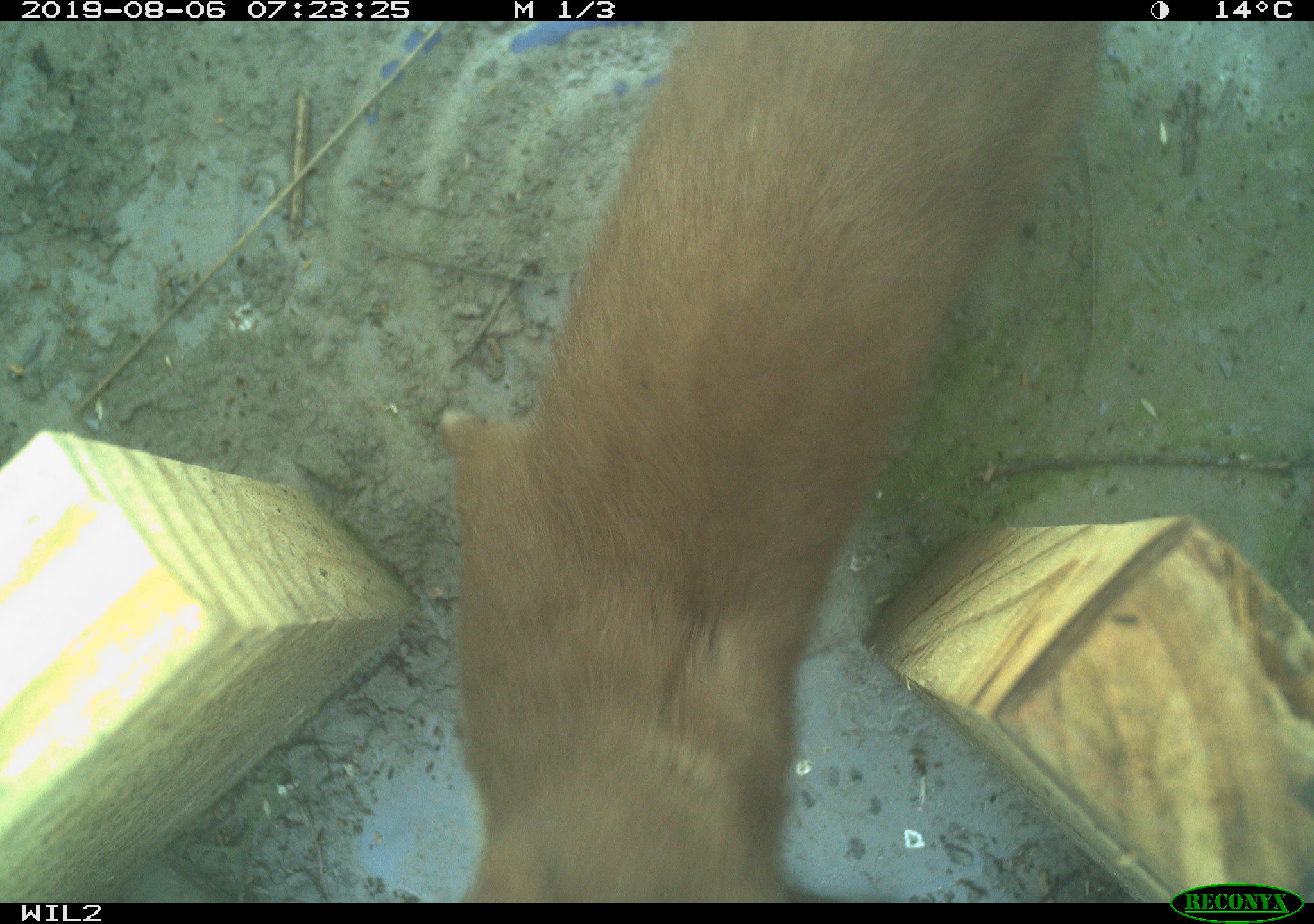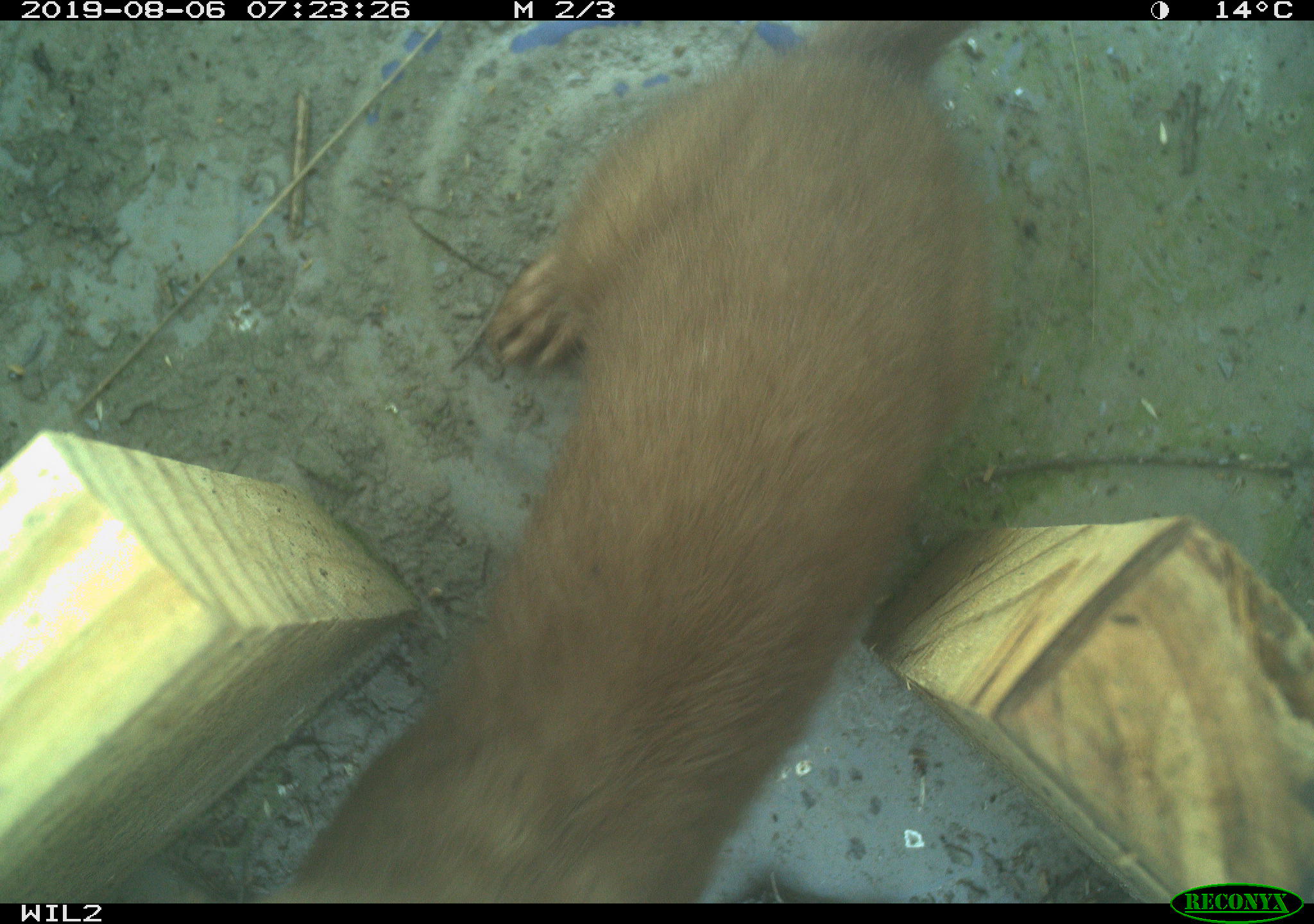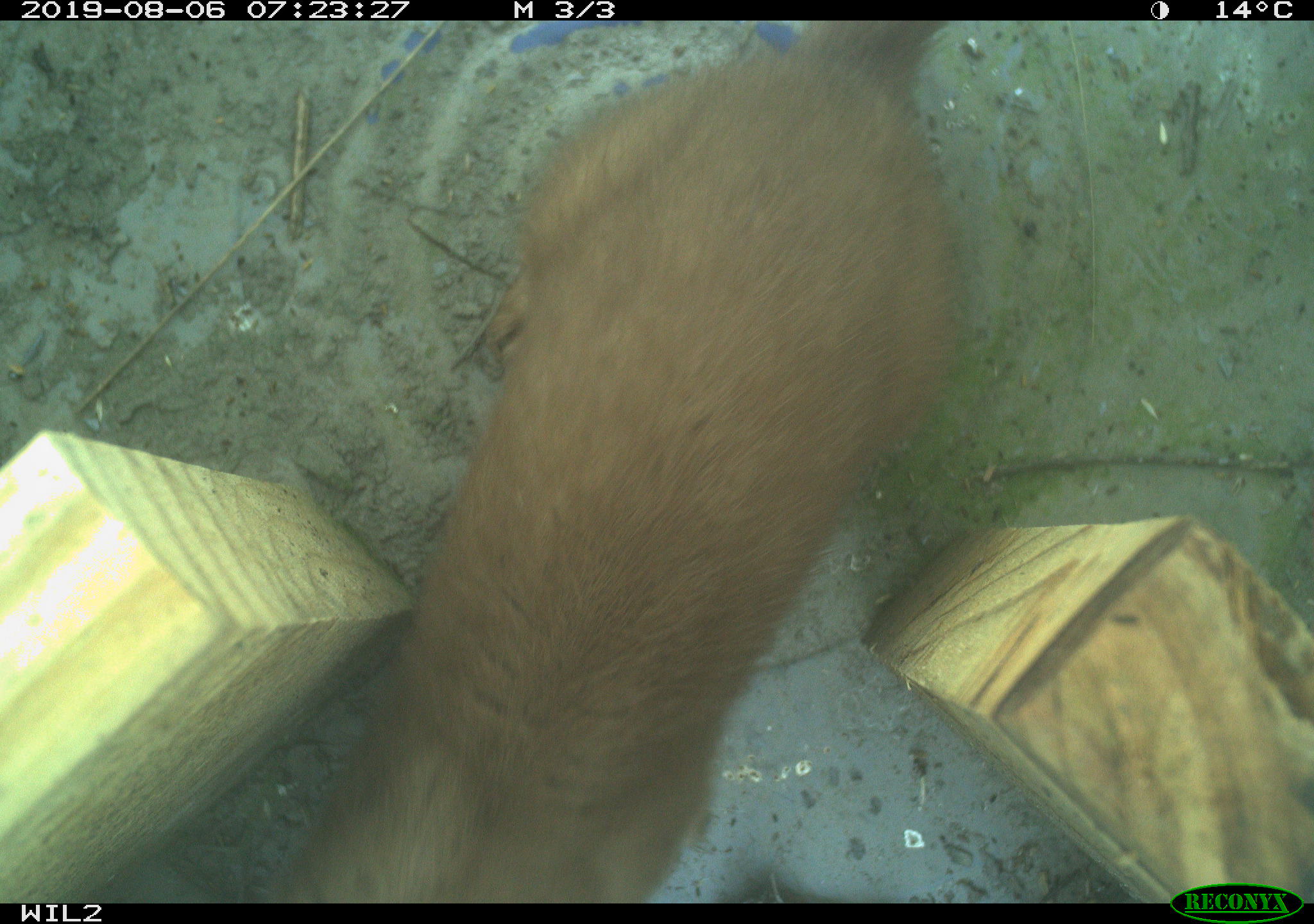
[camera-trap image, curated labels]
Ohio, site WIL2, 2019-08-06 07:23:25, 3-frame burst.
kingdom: Animalia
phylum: Chordata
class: Mammalia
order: Carnivora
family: Mustelidae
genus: Neogale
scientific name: Neogale frenata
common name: long-tailed weasel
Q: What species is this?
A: Long-tailed weasel (Neogale frenata).